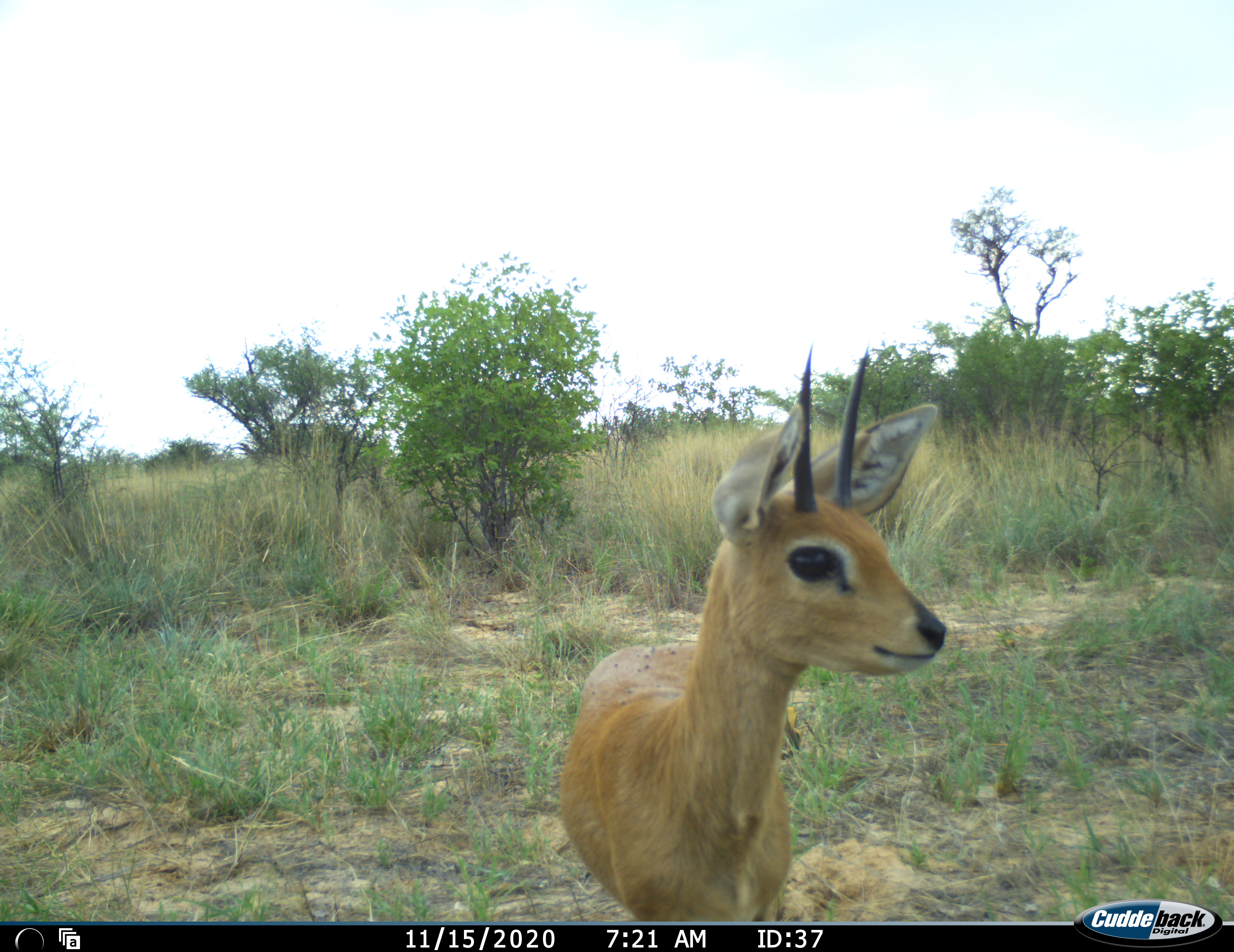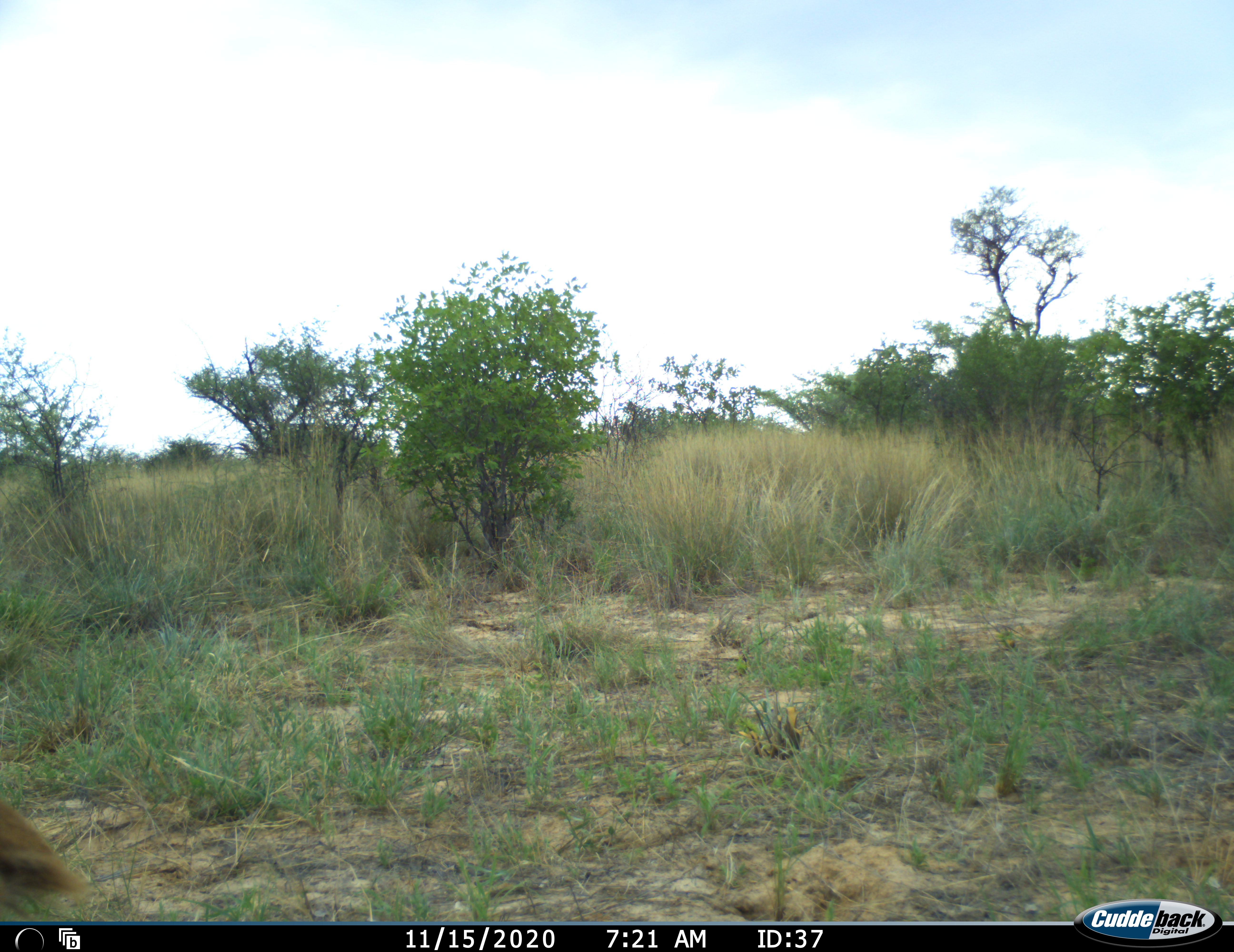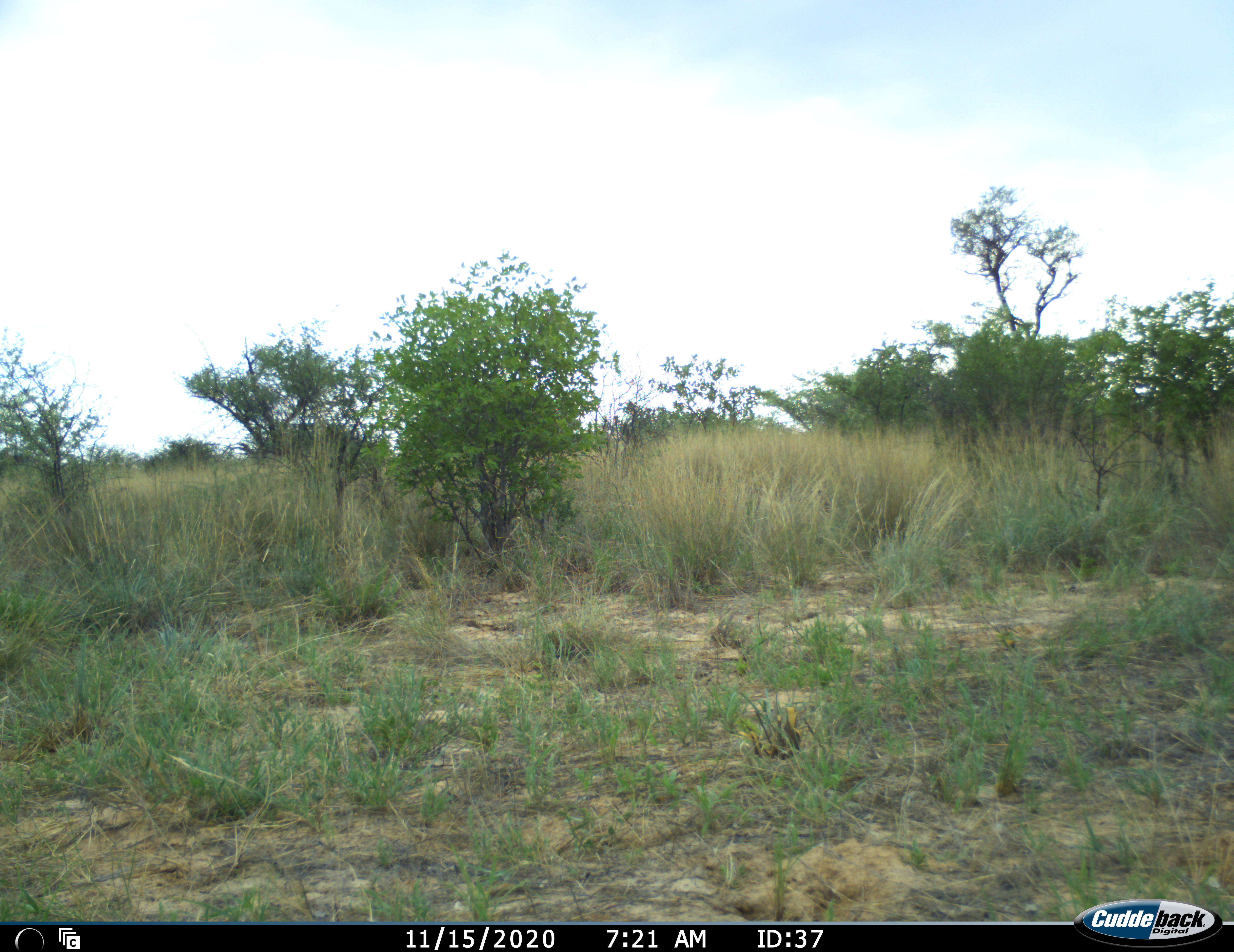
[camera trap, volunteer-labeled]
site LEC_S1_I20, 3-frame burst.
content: unidentified animal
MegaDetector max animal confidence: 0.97